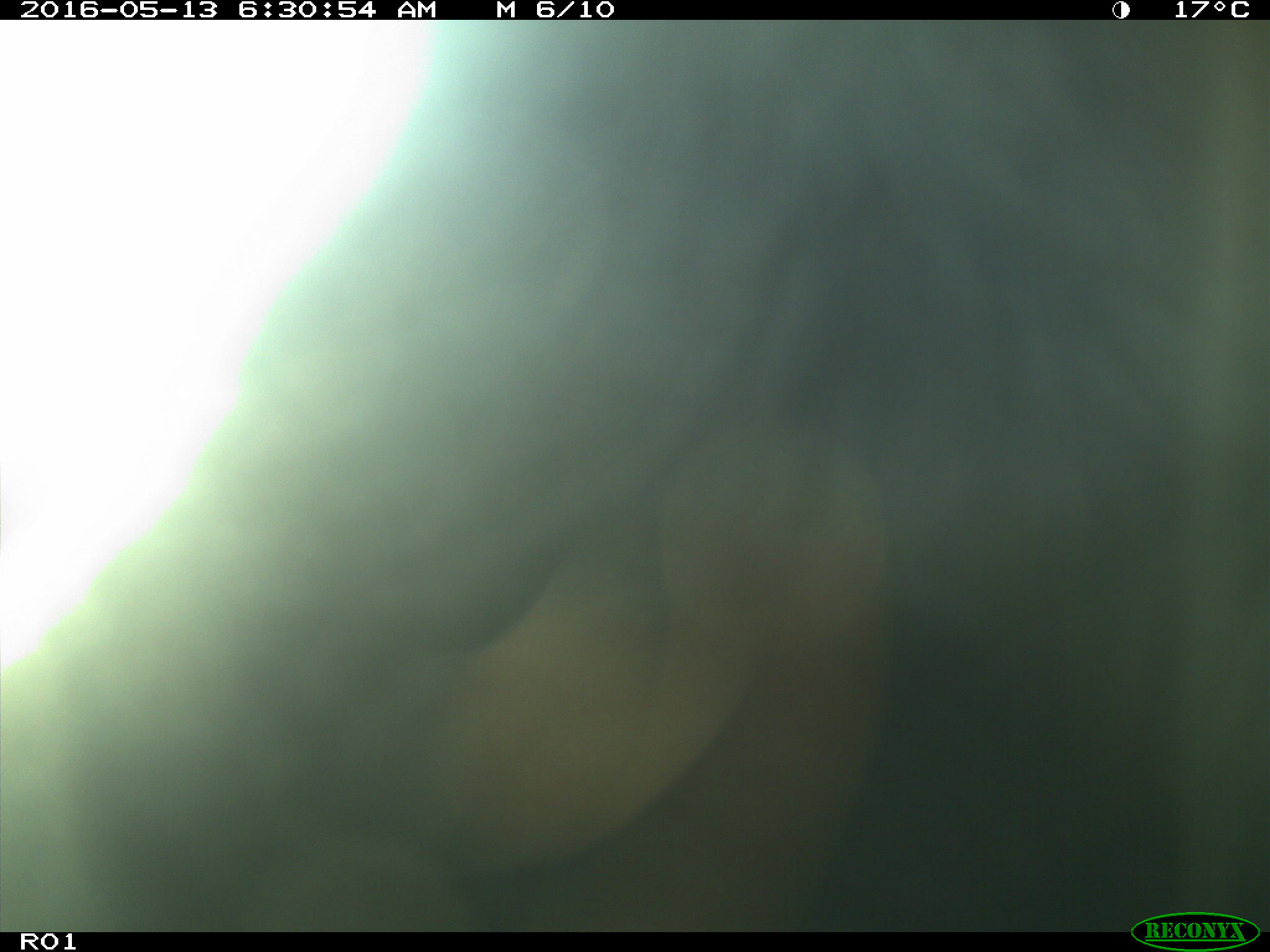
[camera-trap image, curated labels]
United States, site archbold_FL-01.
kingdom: Animalia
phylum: Chordata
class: Mammalia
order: Artiodactyla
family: Bovidae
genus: Bos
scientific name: Bos taurus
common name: domestic cow